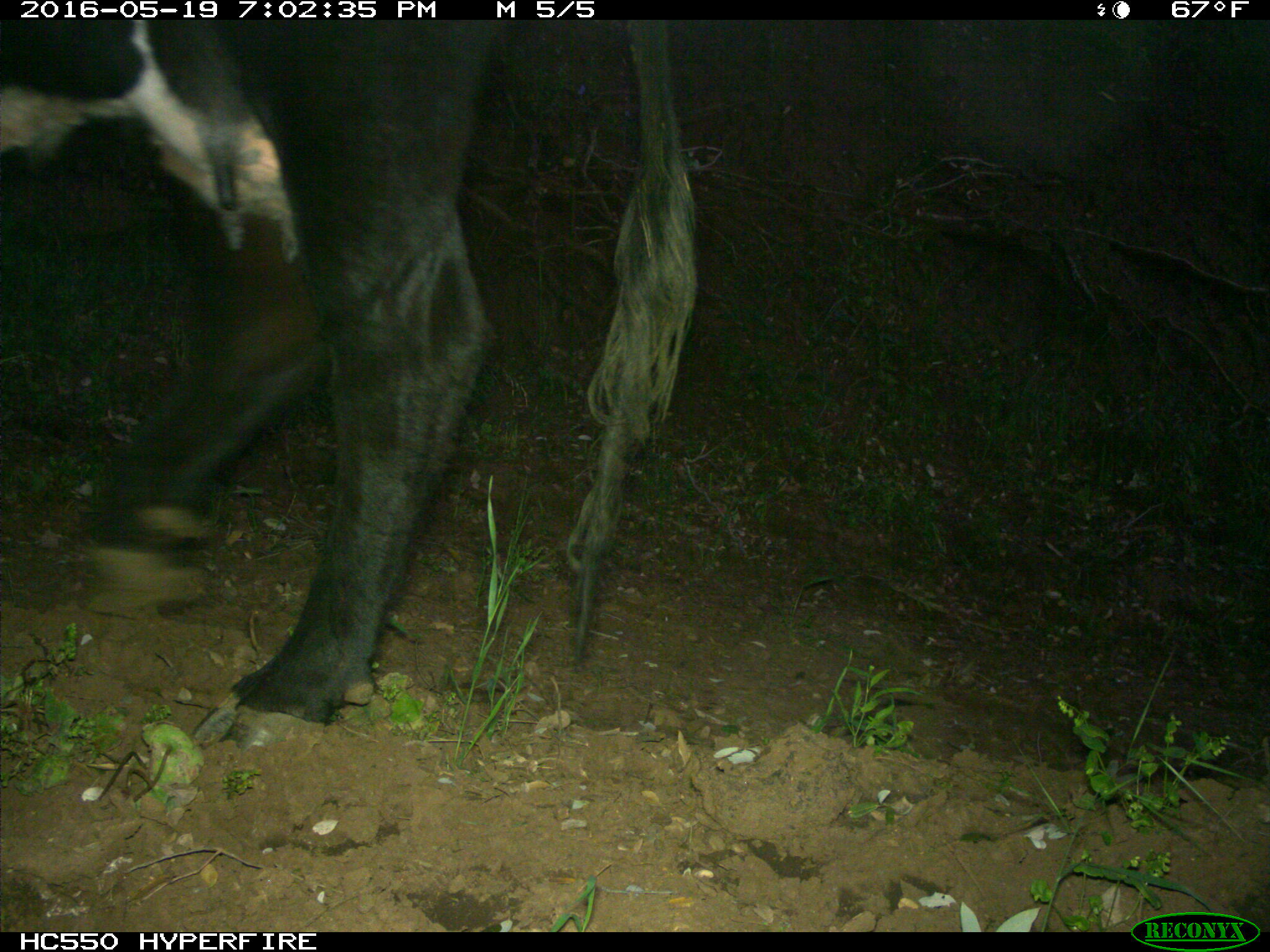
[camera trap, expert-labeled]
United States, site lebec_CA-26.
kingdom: Animalia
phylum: Chordata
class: Mammalia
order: Artiodactyla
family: Bovidae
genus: Bos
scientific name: Bos taurus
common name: domestic cow